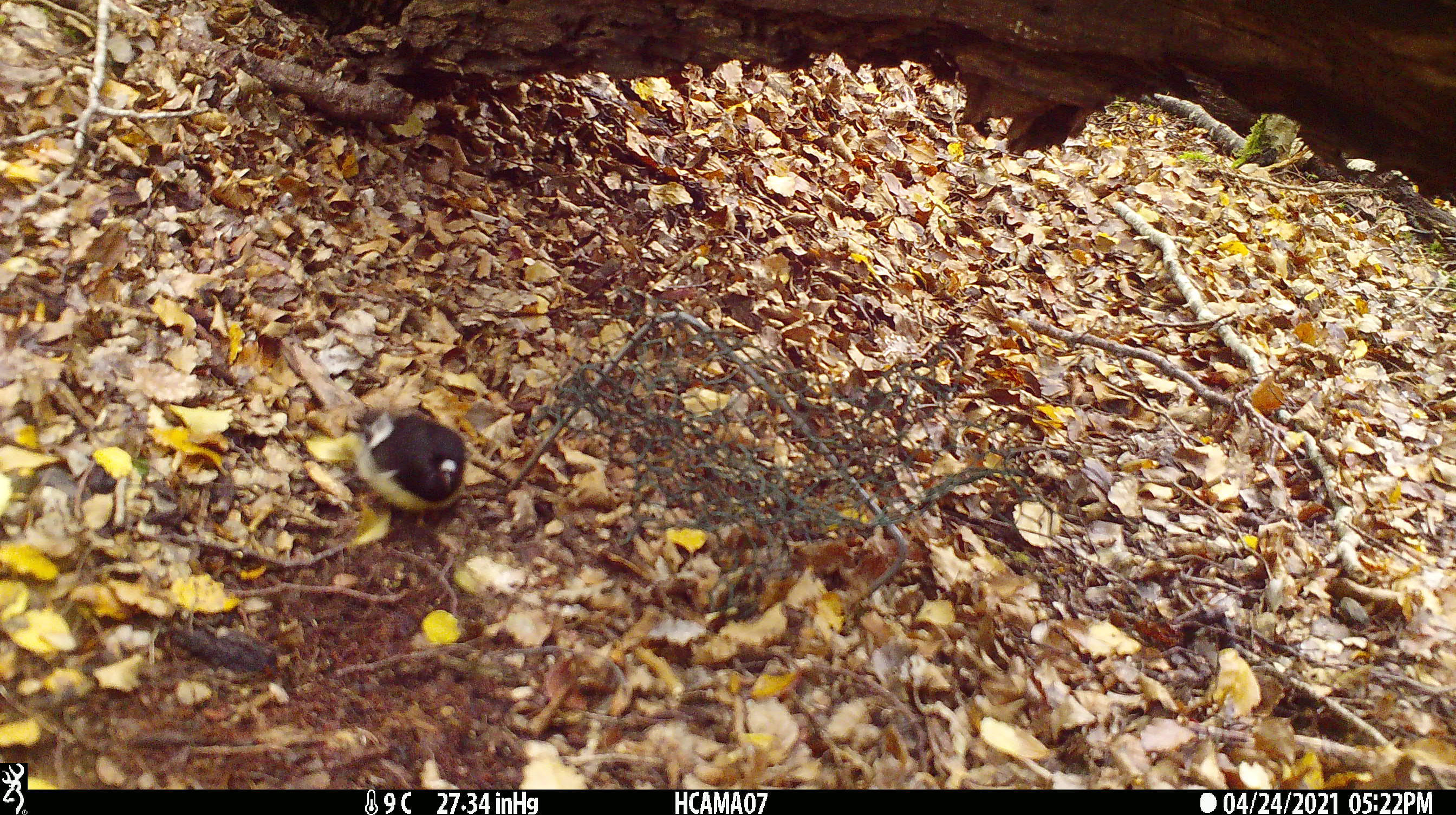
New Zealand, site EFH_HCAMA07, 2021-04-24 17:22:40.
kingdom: Animalia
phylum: Chordata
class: Aves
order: Passeriformes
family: Petroicidae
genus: Petroica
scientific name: Petroica macrocephala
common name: tomtit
Tomtit (Petroica macrocephala).